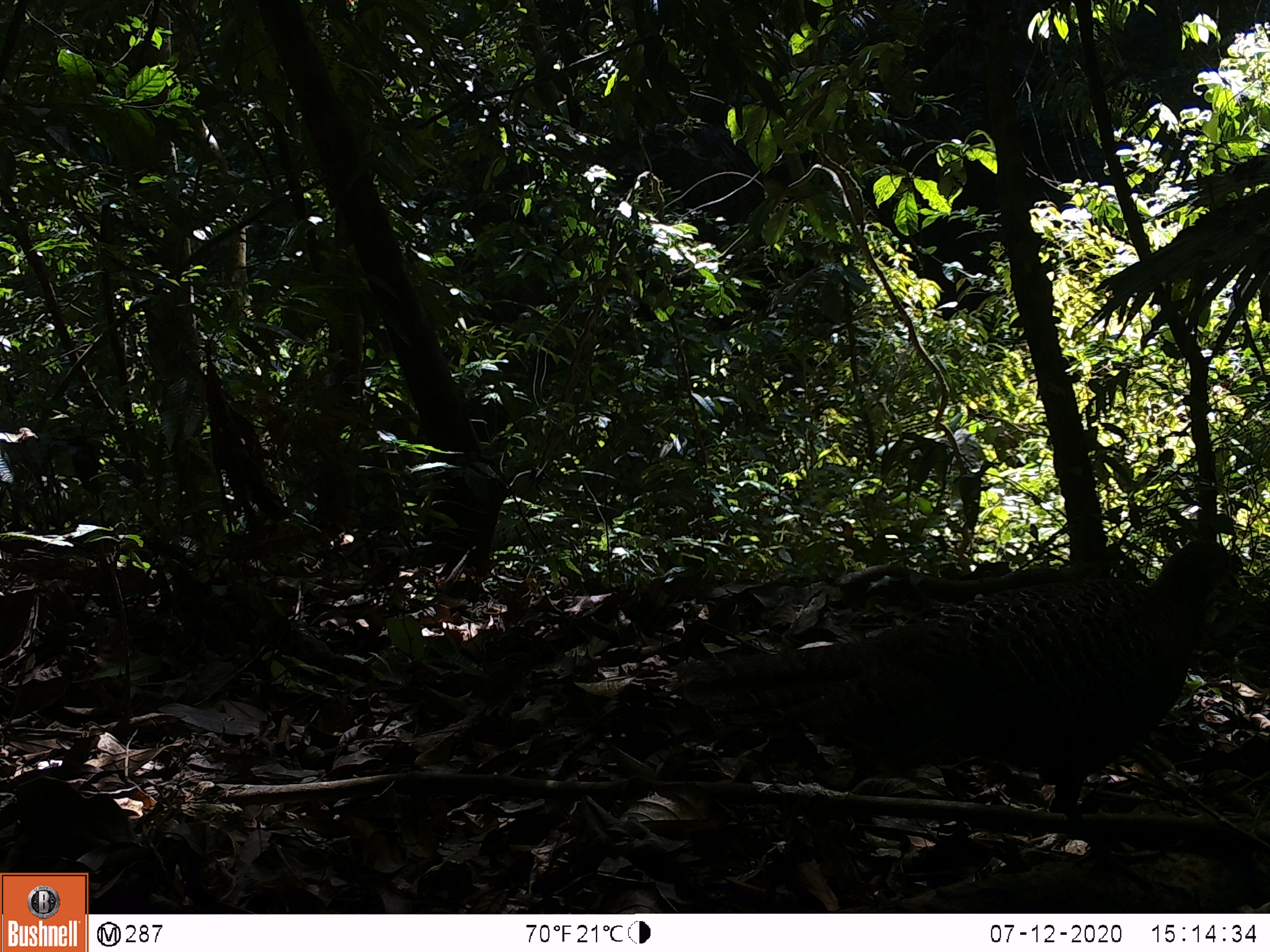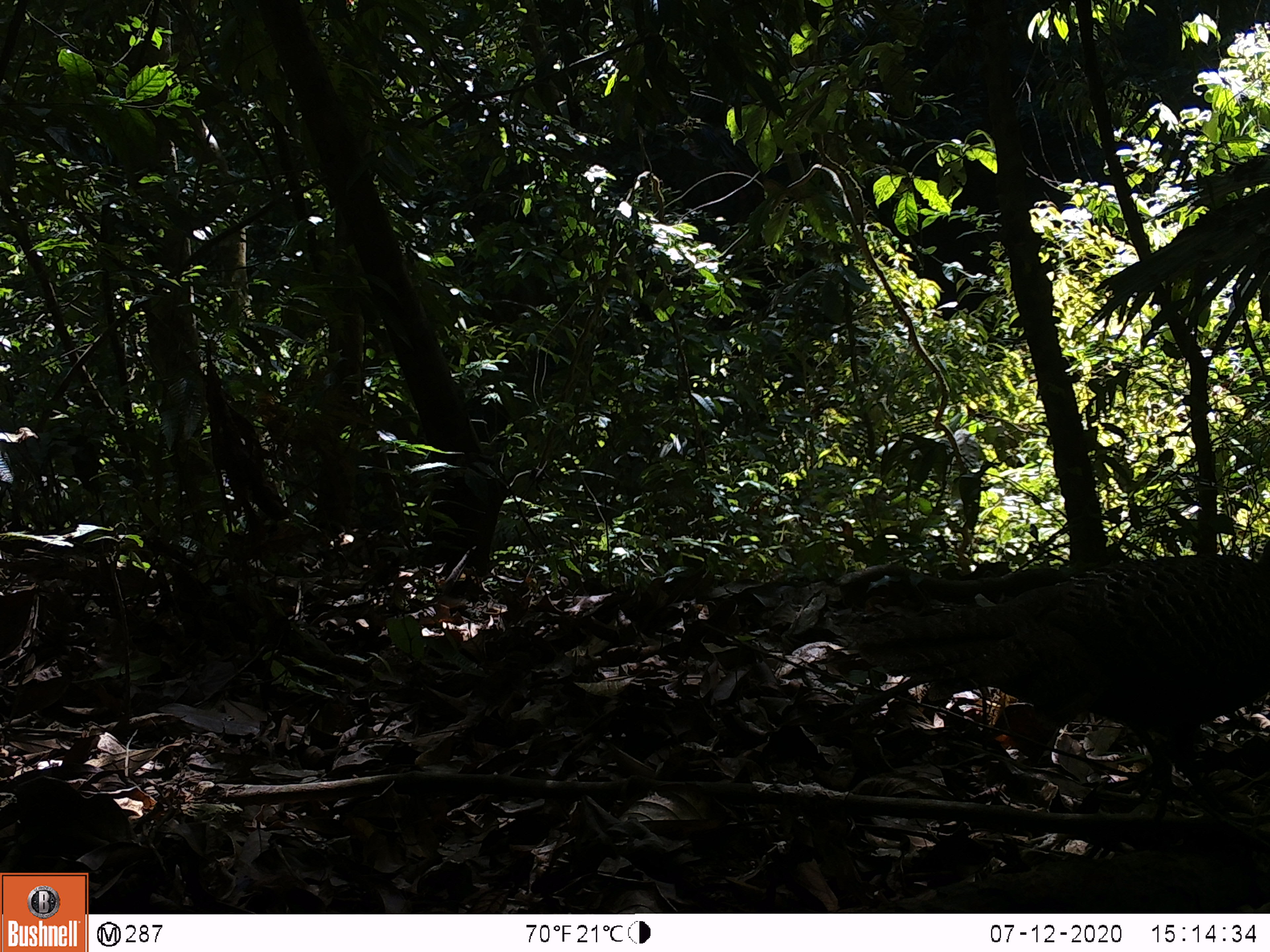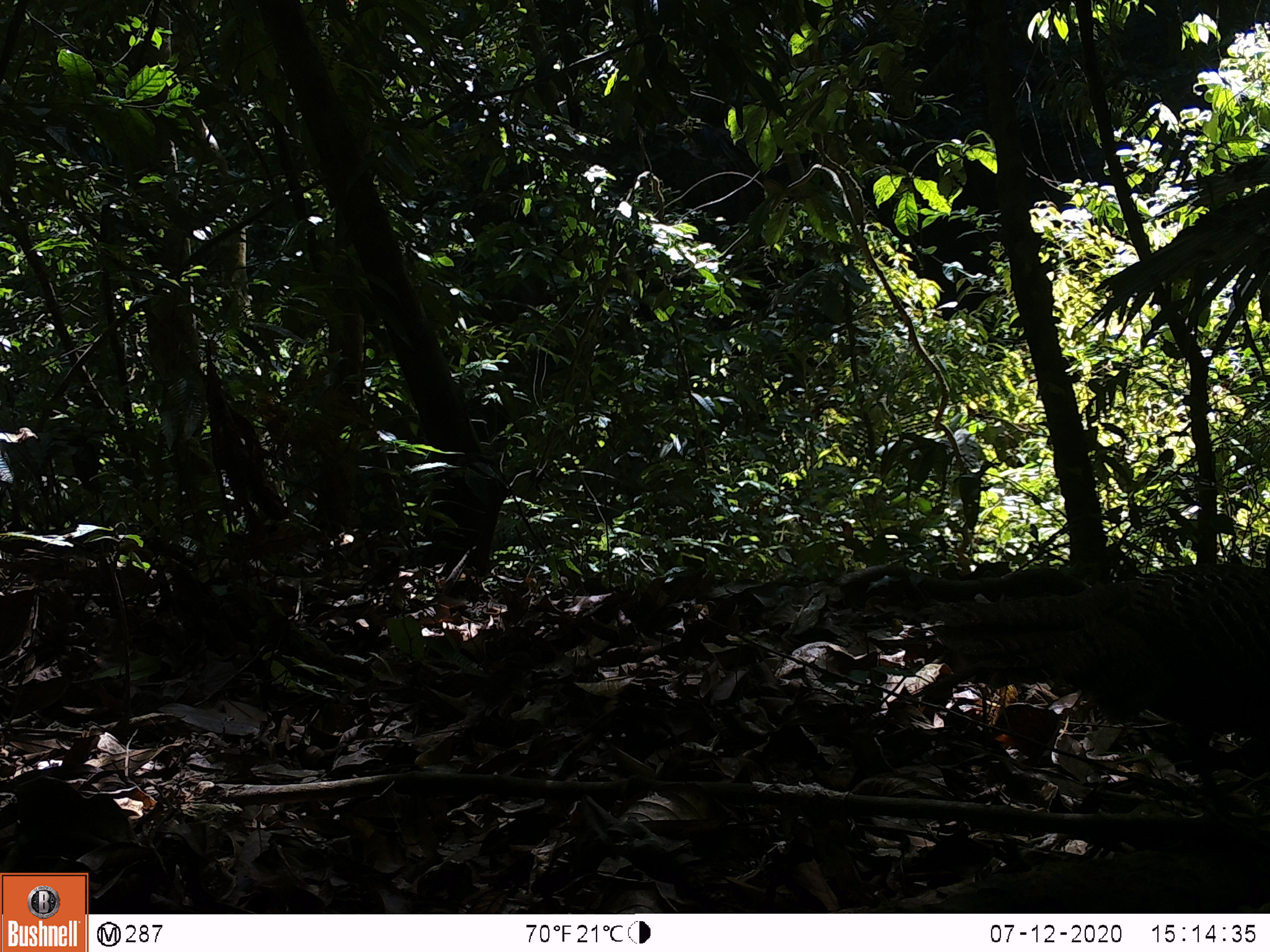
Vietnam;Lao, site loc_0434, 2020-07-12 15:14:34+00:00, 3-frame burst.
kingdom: Animalia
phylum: Chordata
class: Aves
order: Galliformes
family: Phasianidae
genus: Polyplectron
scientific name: Polyplectron bicalcaratum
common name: gray peacock-pheasant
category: grey peacock pheasant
Grey peacock pheasant (gray peacock-pheasant) (Polyplectron bicalcaratum). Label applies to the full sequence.